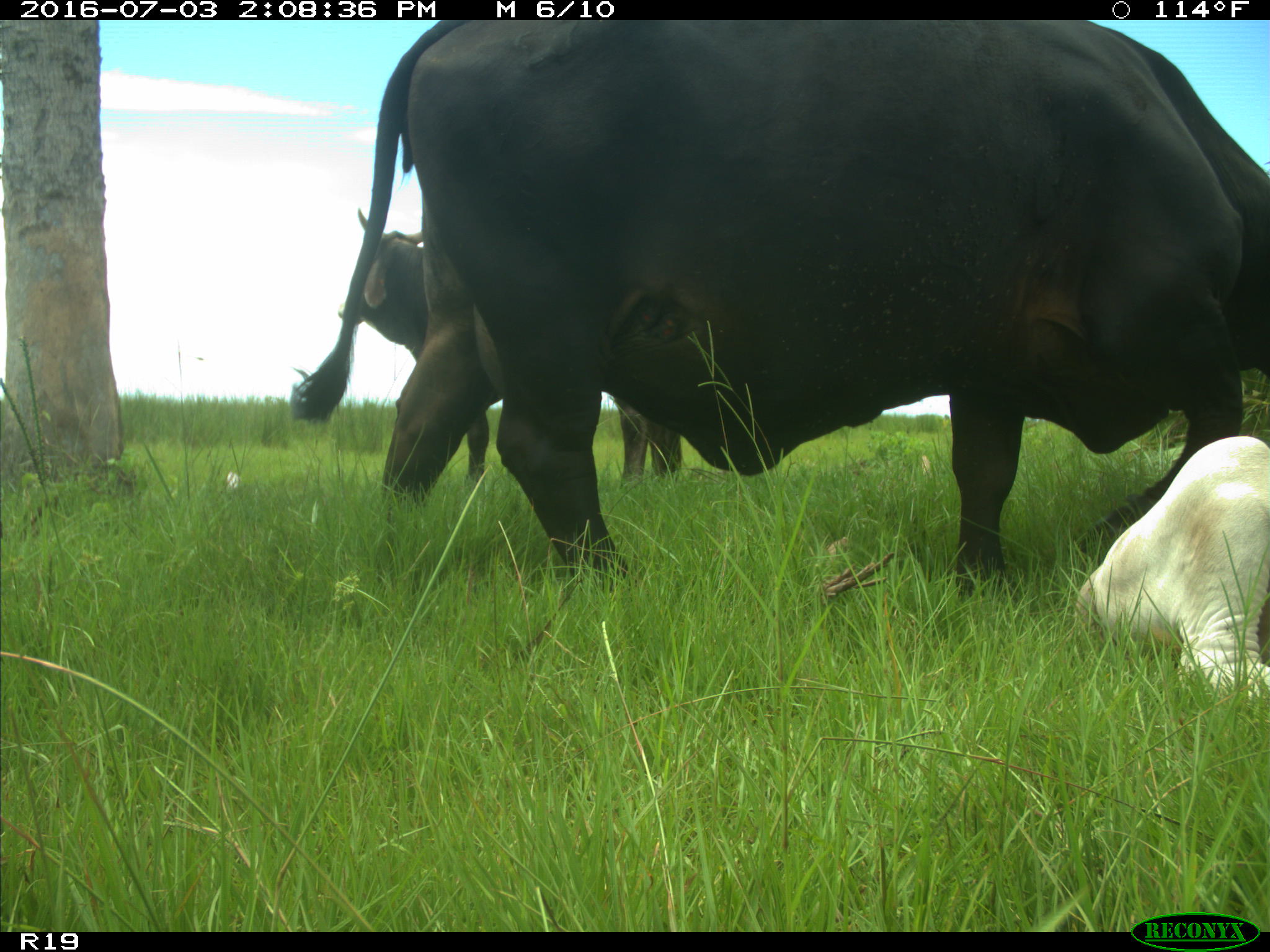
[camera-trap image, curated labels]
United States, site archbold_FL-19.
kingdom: Animalia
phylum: Chordata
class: Mammalia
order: Artiodactyla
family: Bovidae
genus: Bos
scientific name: Bos taurus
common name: domestic cow